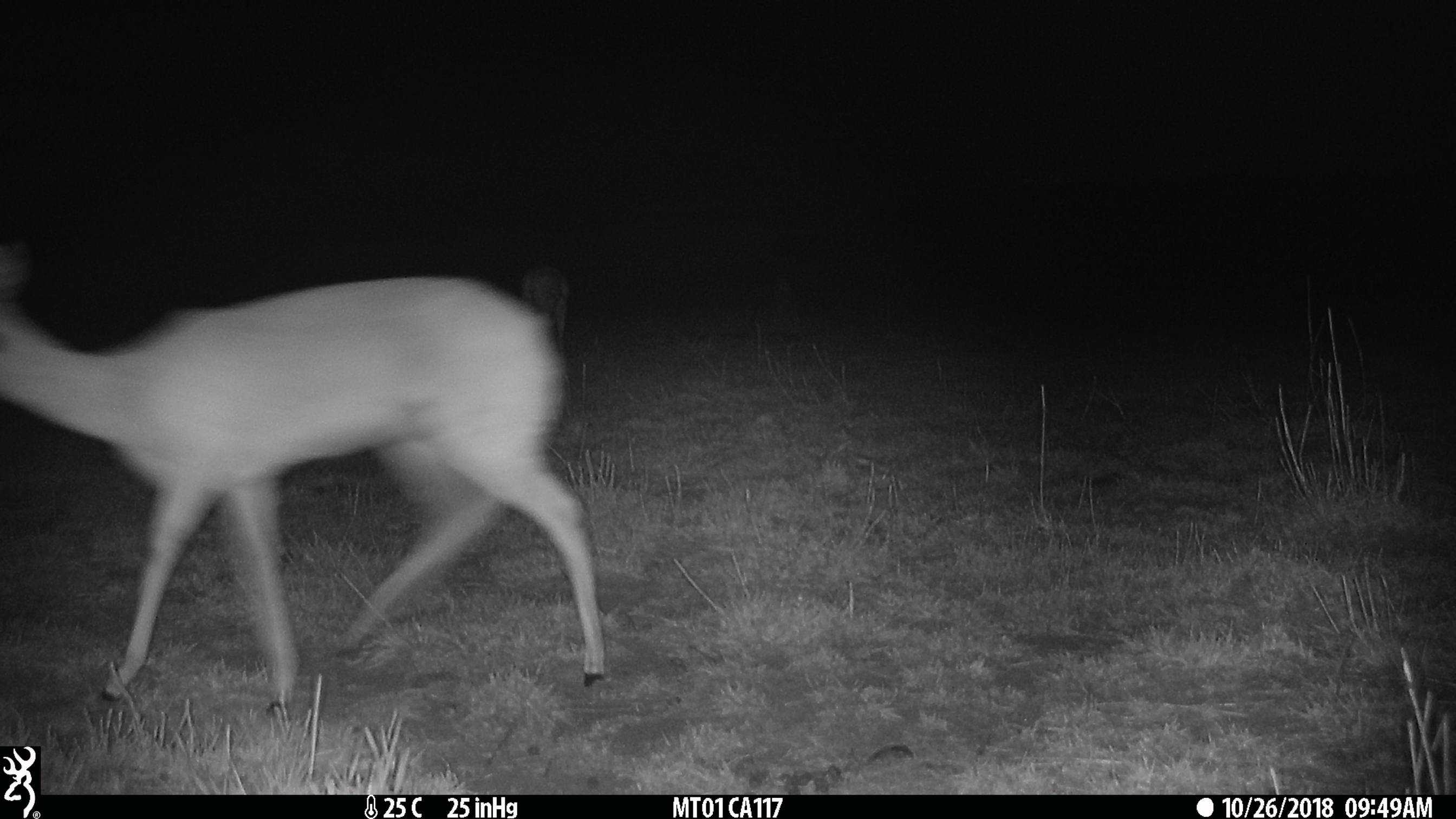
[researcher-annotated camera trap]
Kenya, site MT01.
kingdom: Animalia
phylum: Chordata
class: Mammalia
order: Artiodactyla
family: Bovidae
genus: Ourebia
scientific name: Ourebia ourebi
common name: oribi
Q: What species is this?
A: Oribi (Ourebia ourebi).